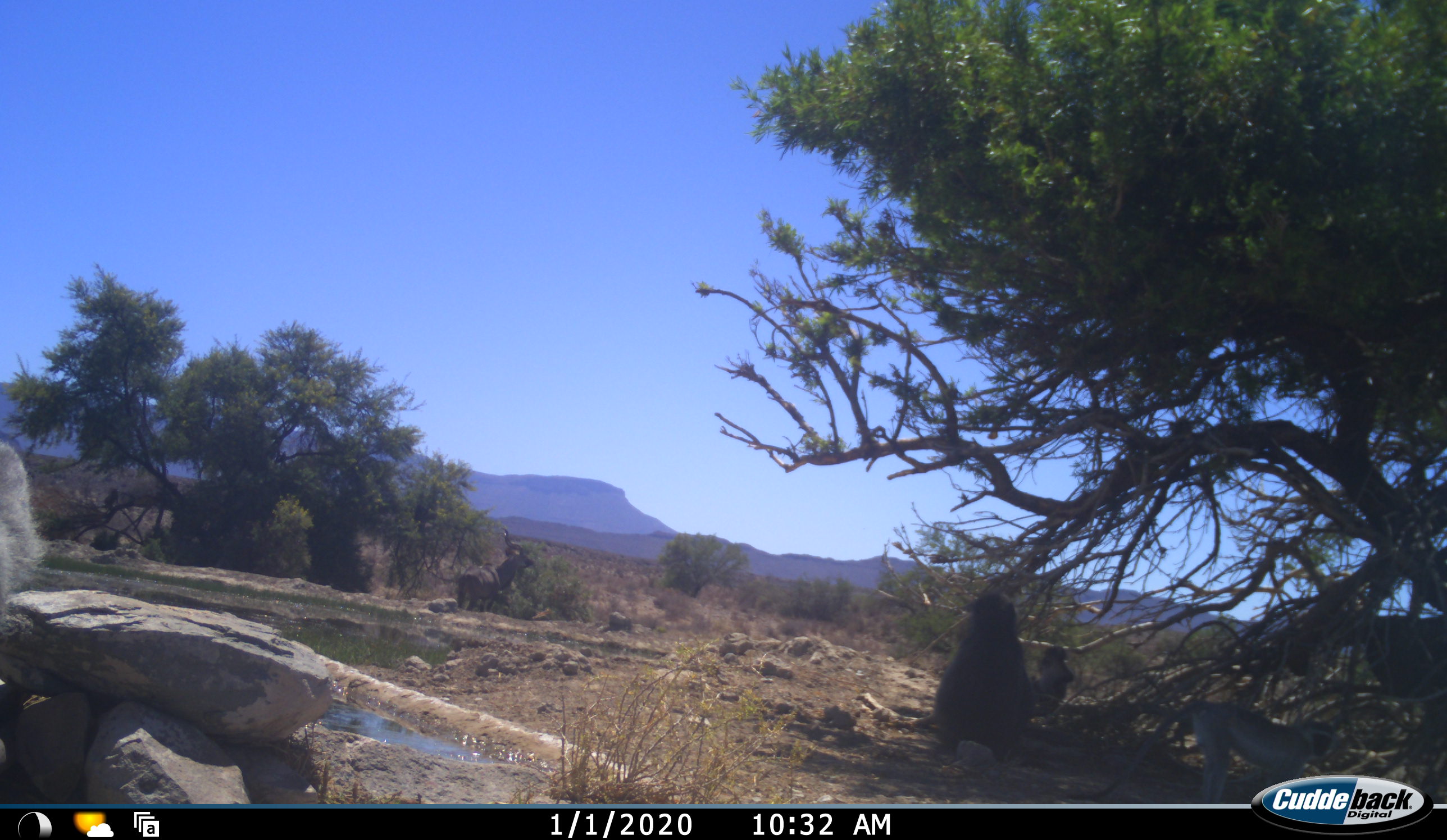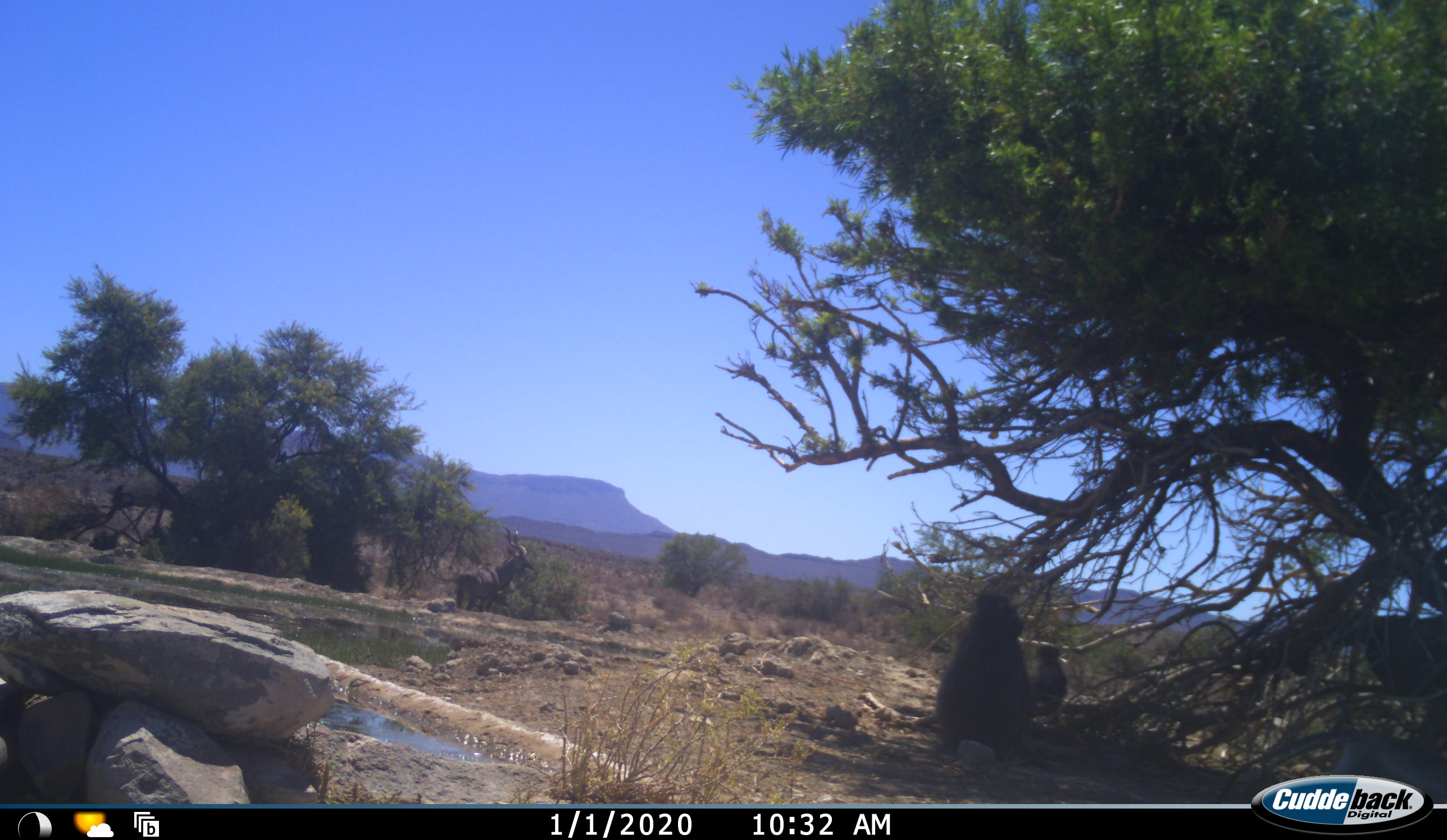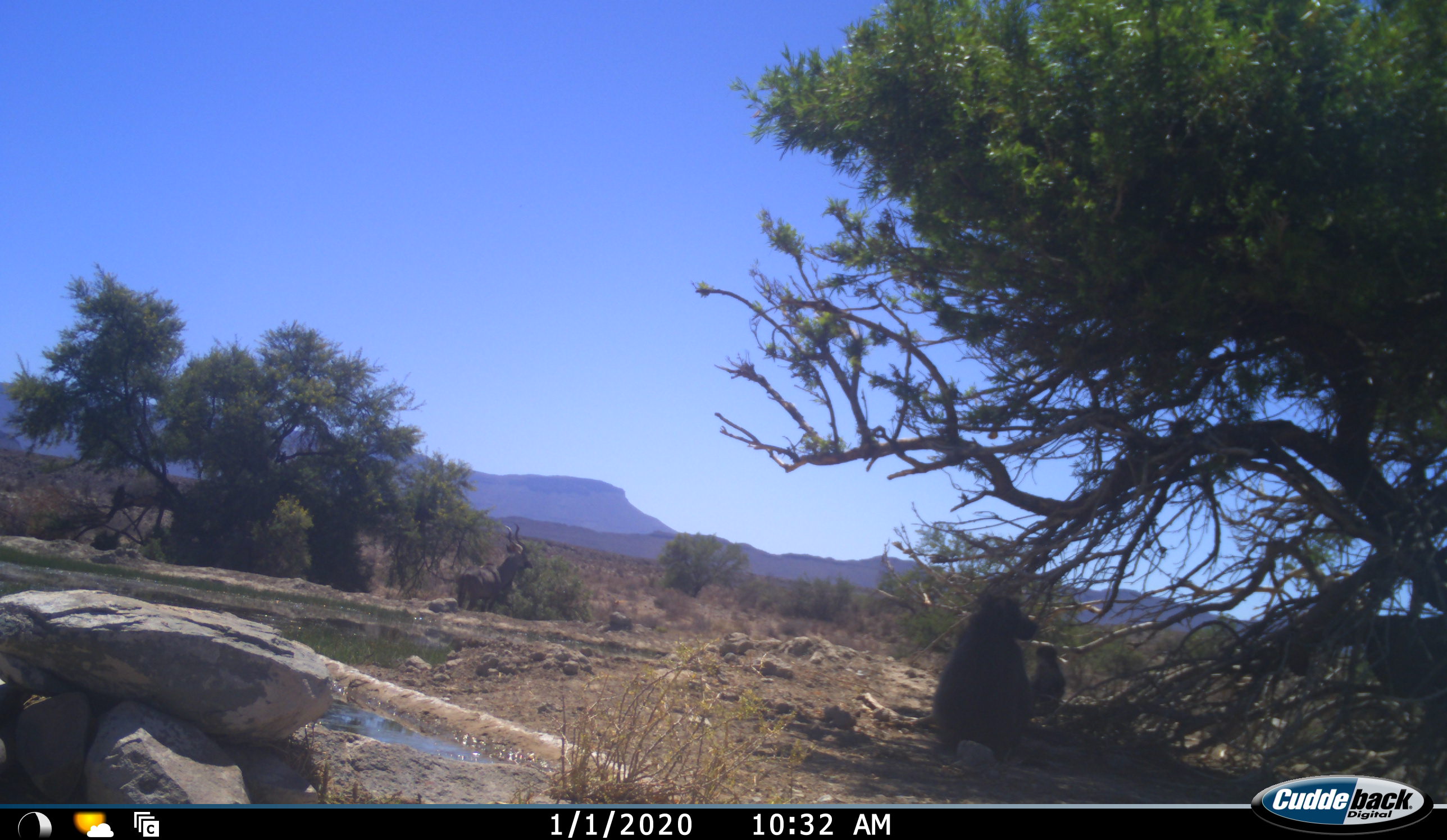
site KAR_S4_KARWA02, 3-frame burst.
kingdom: Animalia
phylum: Chordata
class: Mammalia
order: Primates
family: Cercopithecidae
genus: Papio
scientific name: Papio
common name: baboon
Baboon (Papio), count 2. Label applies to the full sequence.